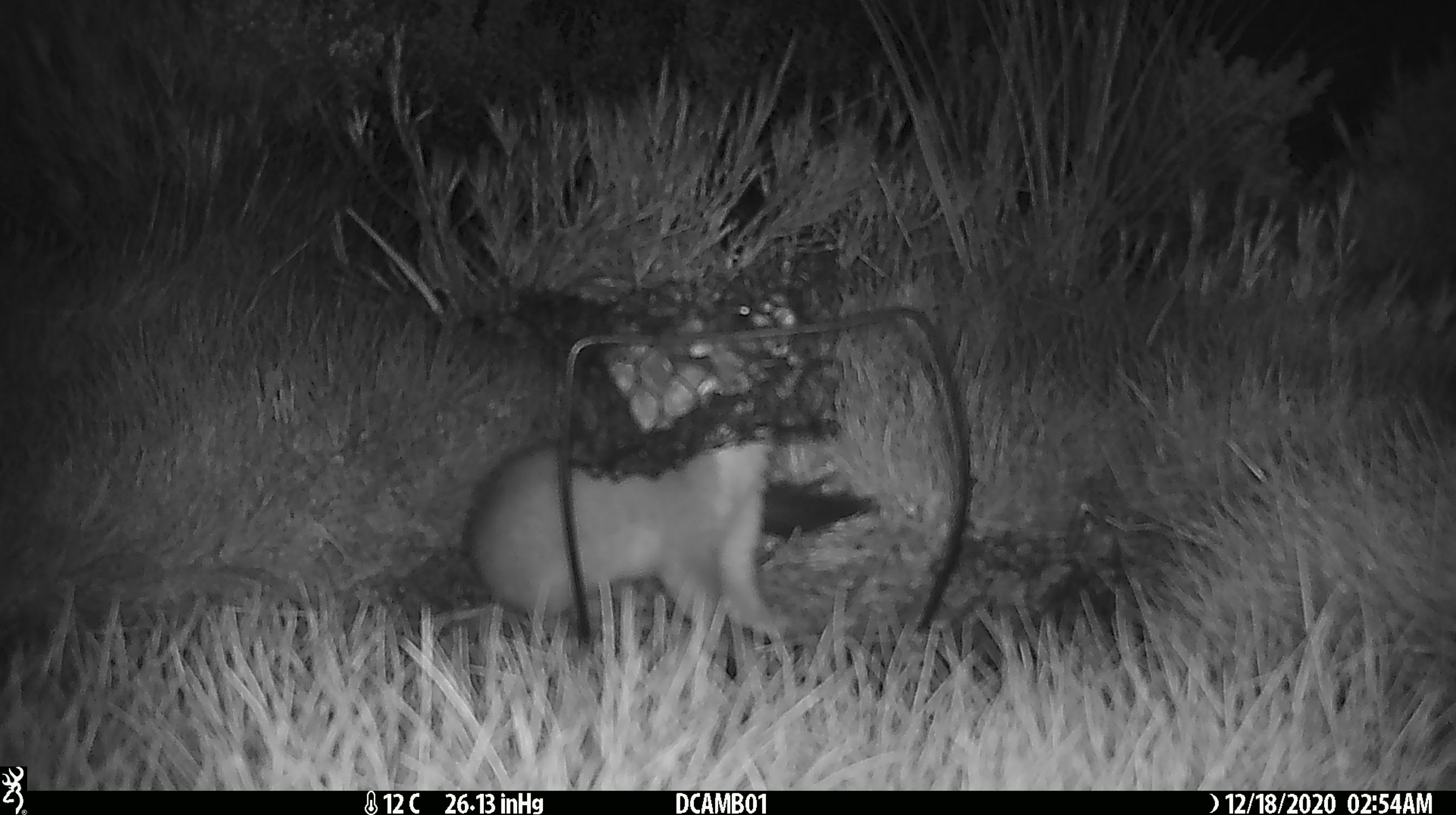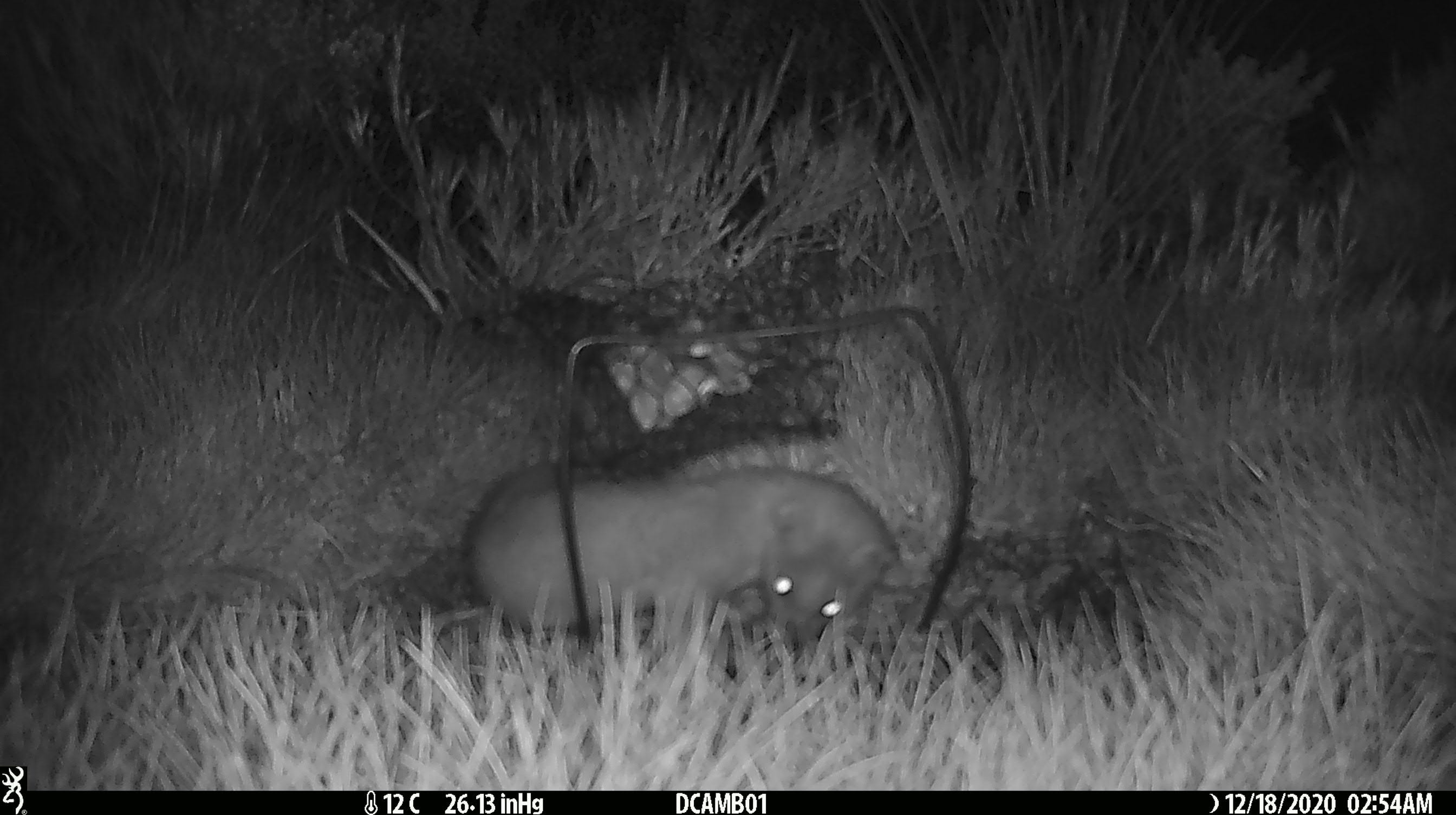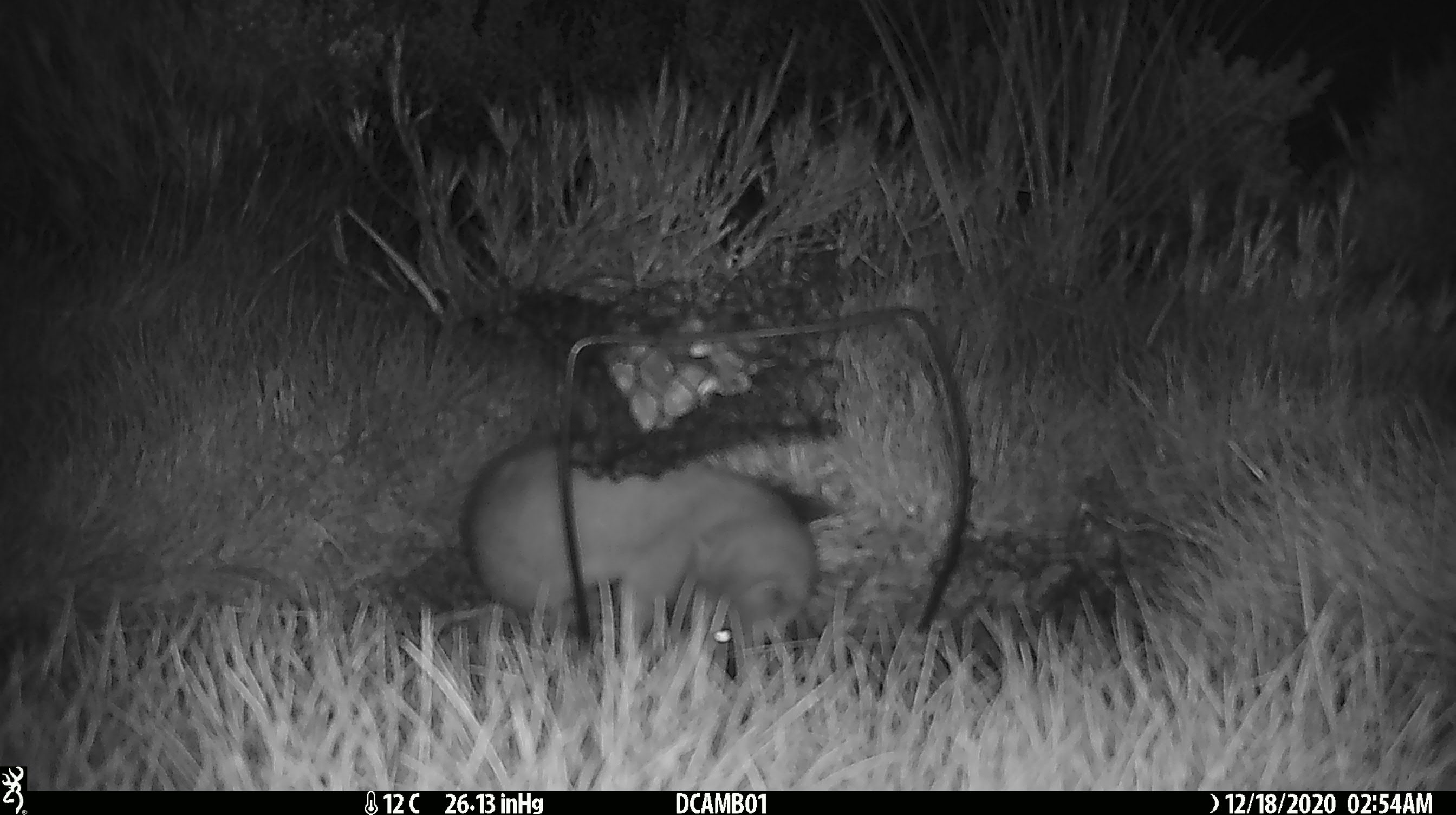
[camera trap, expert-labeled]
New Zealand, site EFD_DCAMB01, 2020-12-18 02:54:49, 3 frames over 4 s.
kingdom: Animalia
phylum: Chordata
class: Mammalia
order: Carnivora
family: Mustelidae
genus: Mustela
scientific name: Mustela erminea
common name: stoat